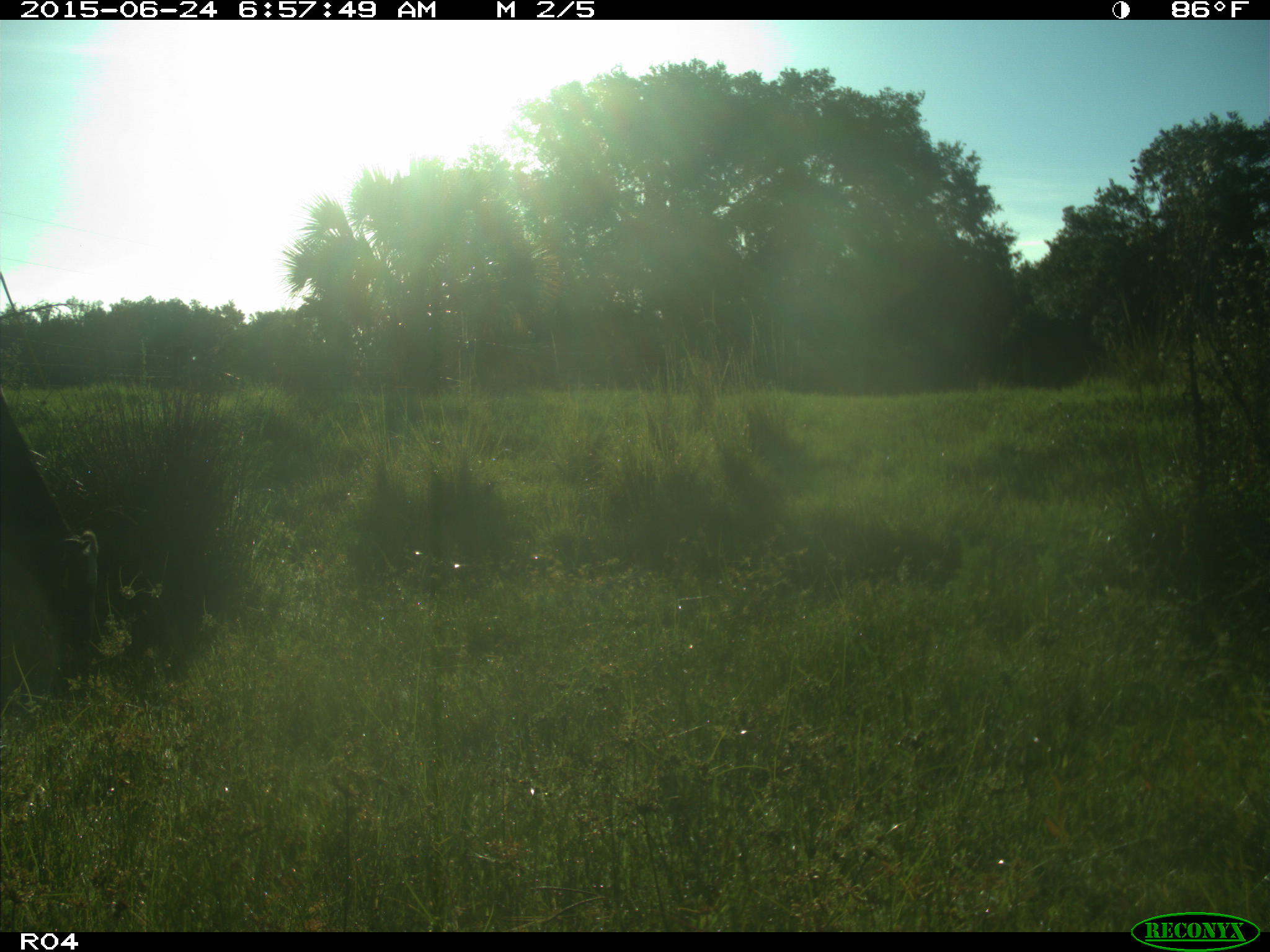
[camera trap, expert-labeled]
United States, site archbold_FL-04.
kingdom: Animalia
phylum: Chordata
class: Mammalia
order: Artiodactyla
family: Bovidae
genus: Bos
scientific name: Bos taurus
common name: domestic cow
Bos taurus (domestic cow).